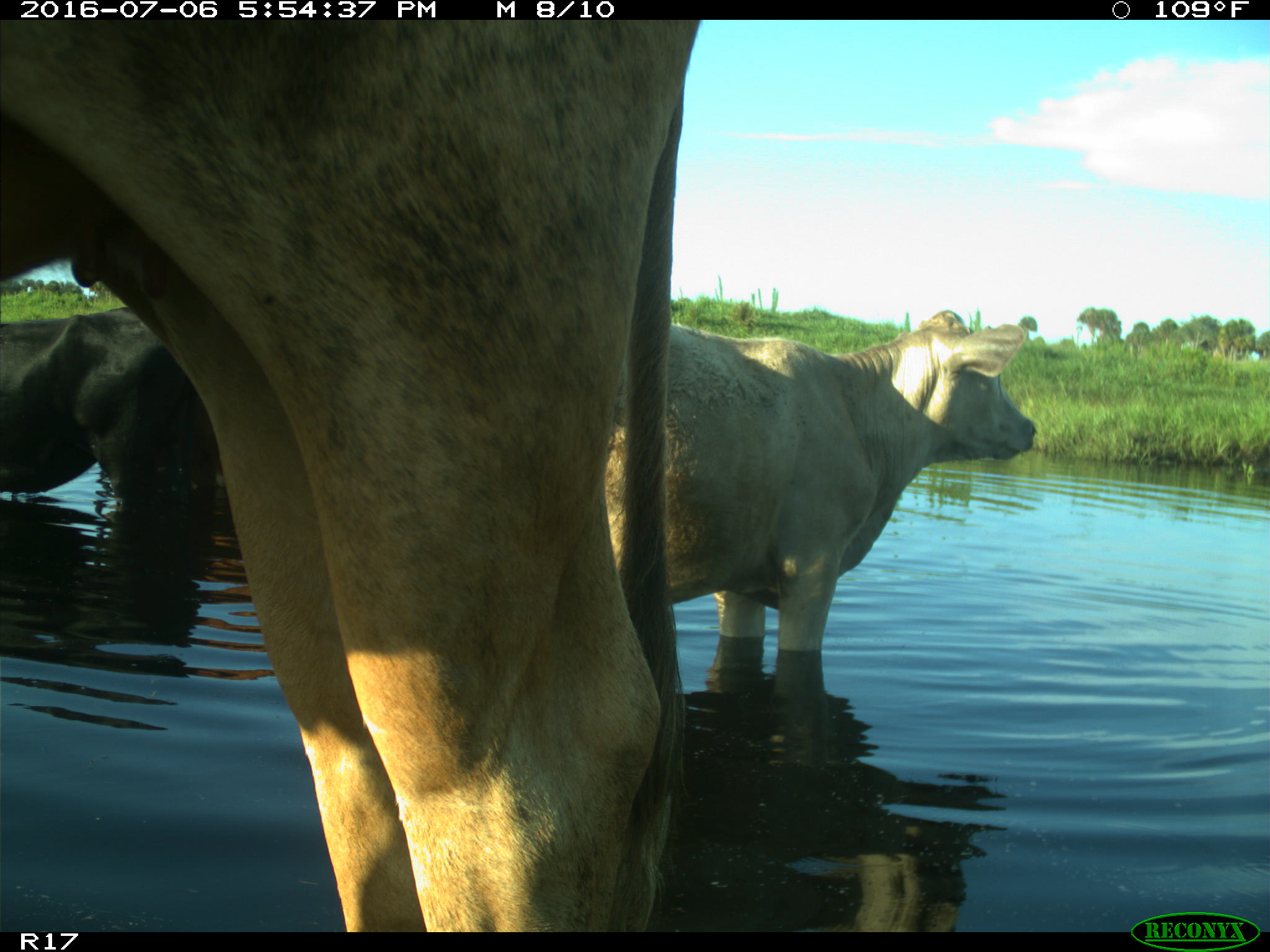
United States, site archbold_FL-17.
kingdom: Animalia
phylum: Chordata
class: Mammalia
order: Artiodactyla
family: Bovidae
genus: Bos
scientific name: Bos taurus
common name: domestic cow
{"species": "Bos taurus (domestic cow)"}